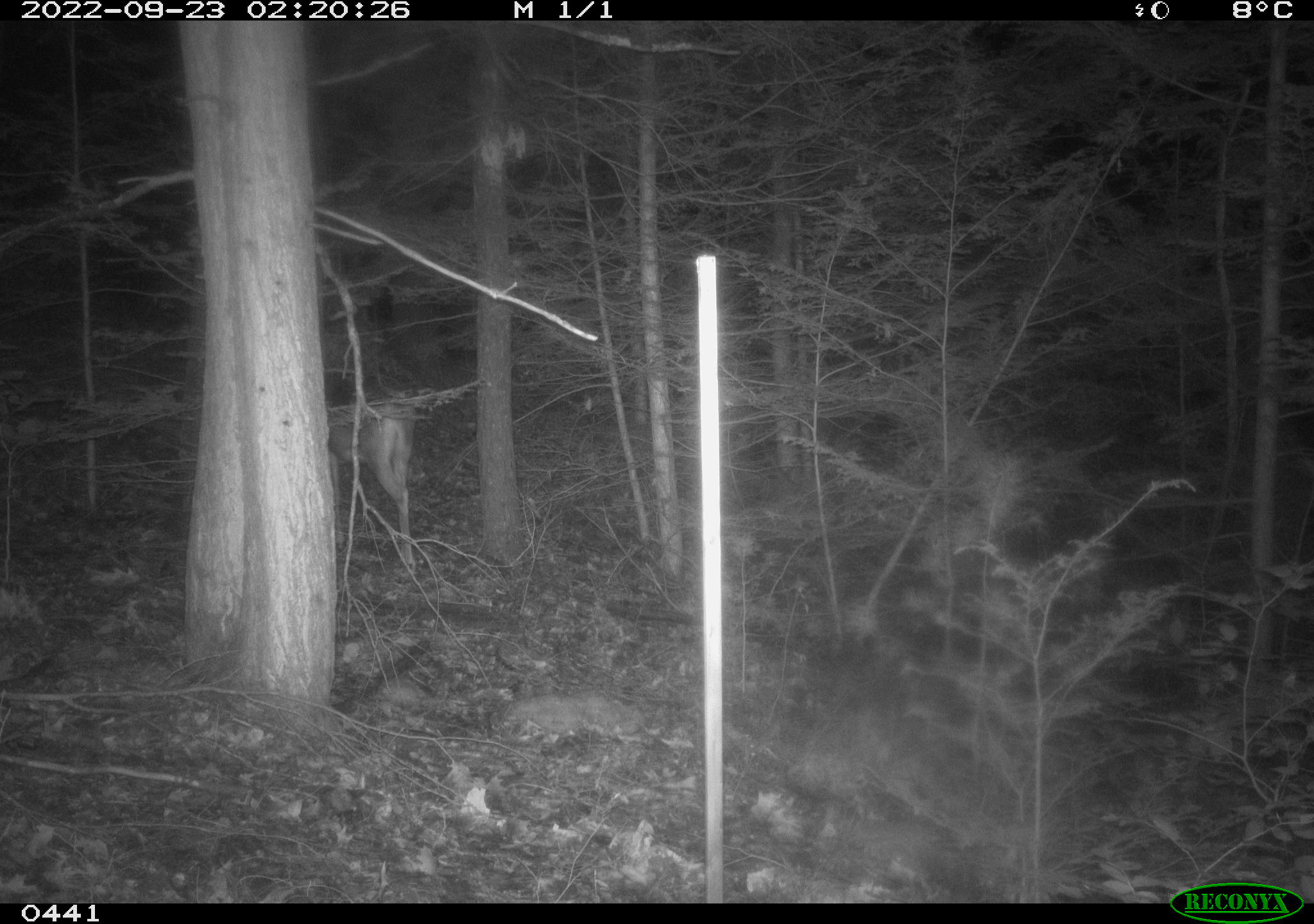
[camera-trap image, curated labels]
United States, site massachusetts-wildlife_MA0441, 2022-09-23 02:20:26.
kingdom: Animalia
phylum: Chordata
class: Mammalia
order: Artiodactyla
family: Cervidae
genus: Odocoileus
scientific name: Odocoileus virginianus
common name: white-tailed deer